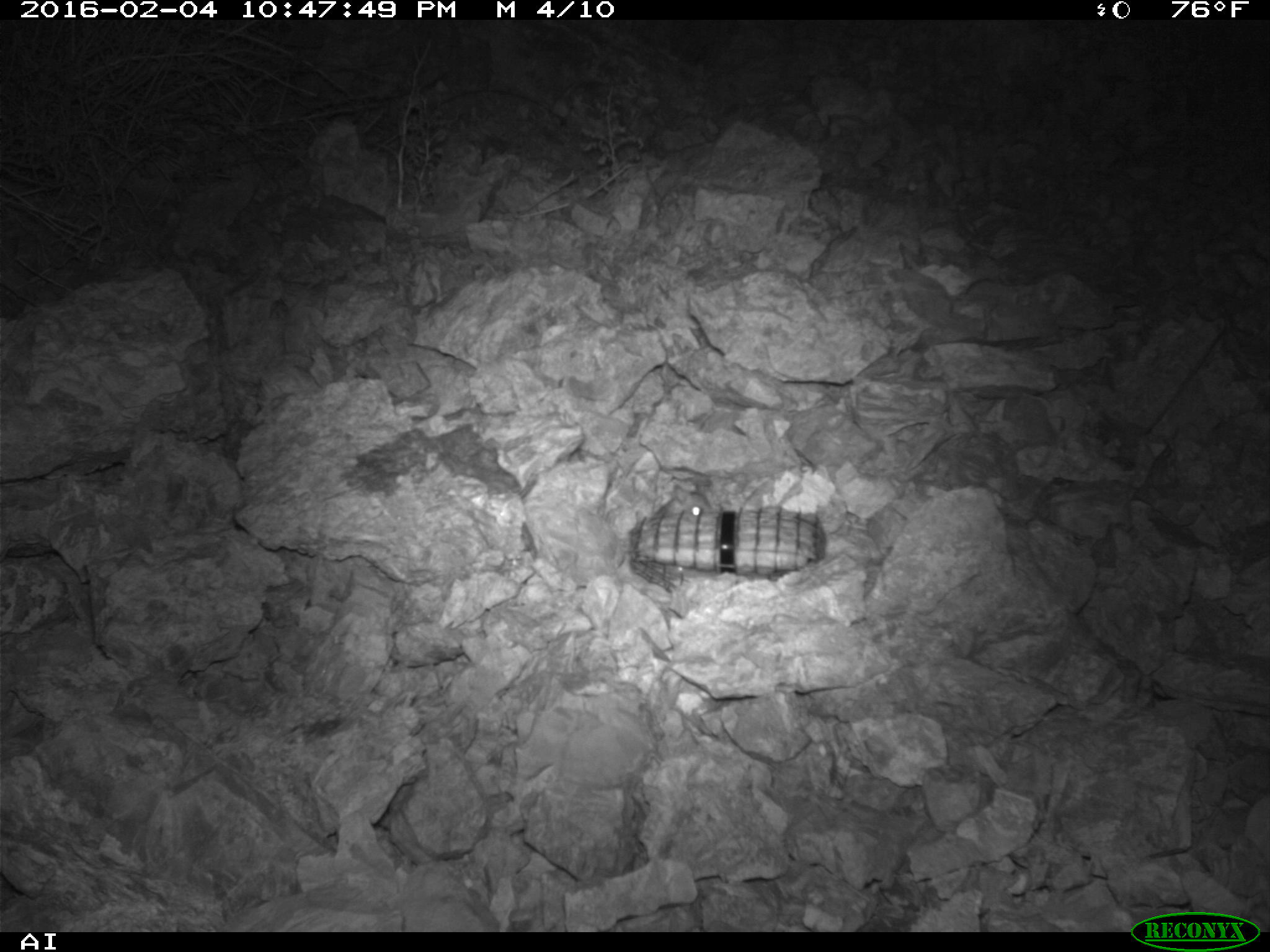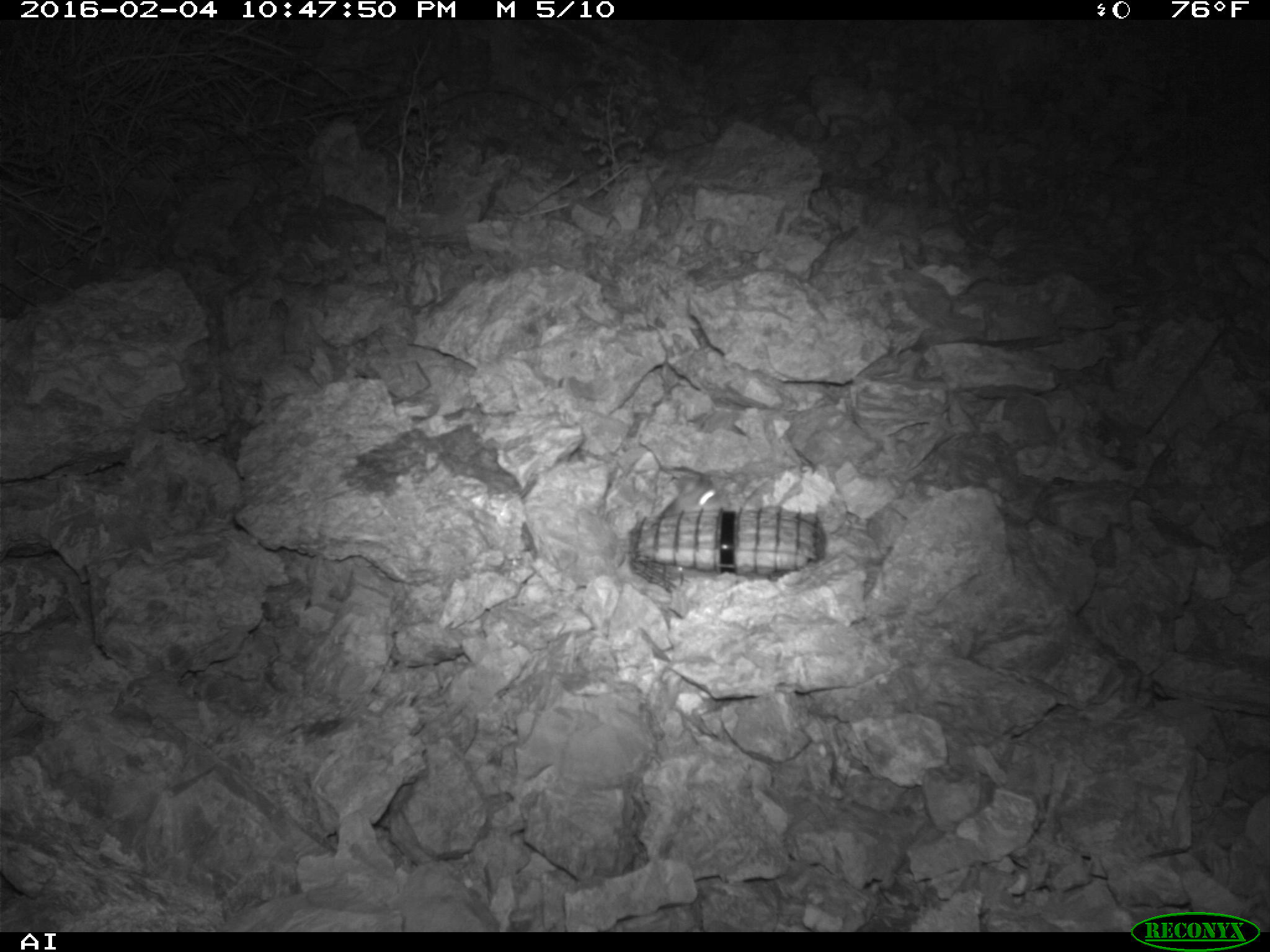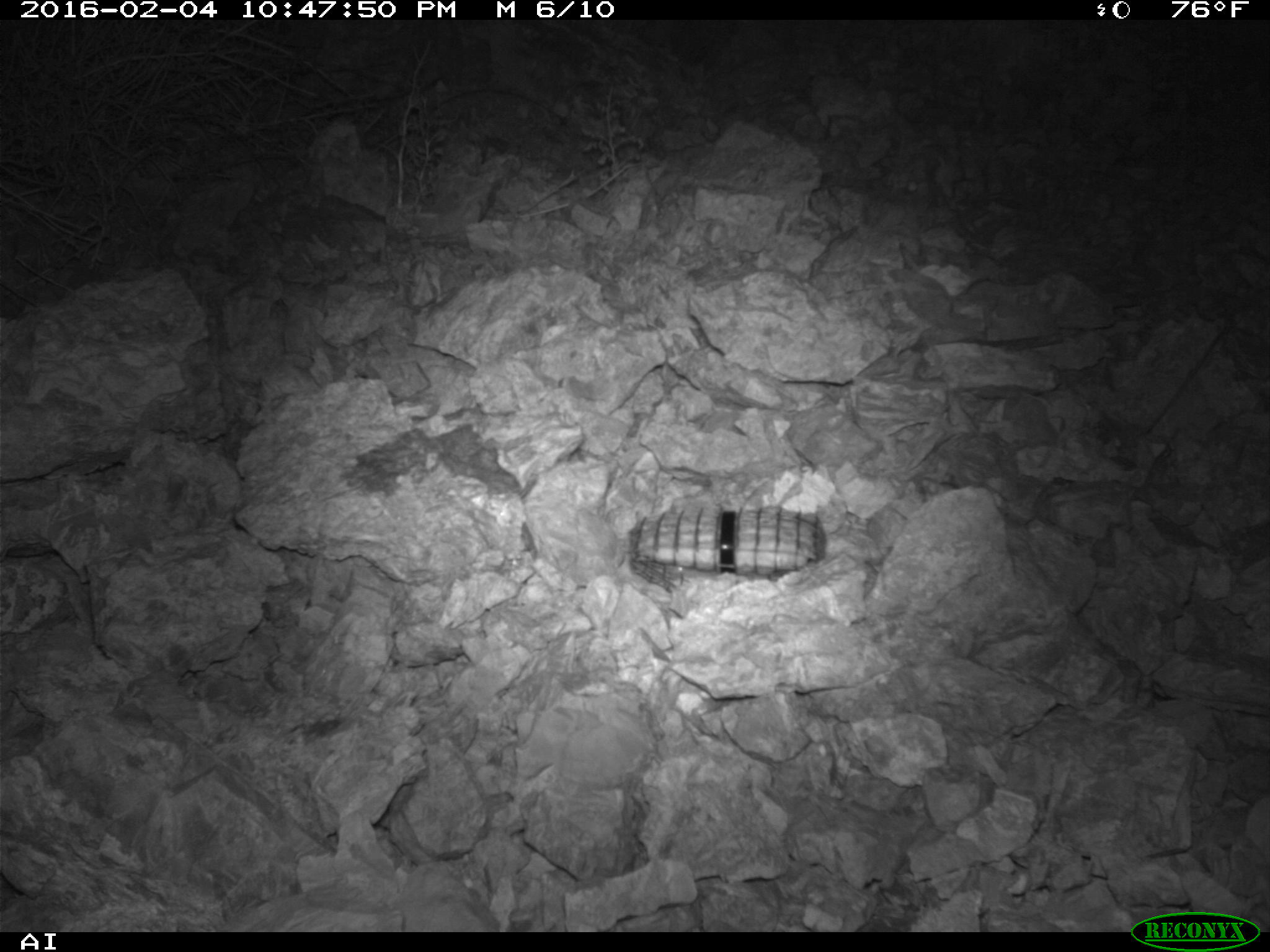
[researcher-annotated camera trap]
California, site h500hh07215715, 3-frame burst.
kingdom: Animalia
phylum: Chordata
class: Mammalia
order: Rodentia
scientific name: Rodentia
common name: rodent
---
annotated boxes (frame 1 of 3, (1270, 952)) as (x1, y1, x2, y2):
rodent: (651, 482, 711, 518)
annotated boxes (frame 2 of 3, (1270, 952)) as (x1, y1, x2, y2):
rodent: (664, 474, 722, 517)